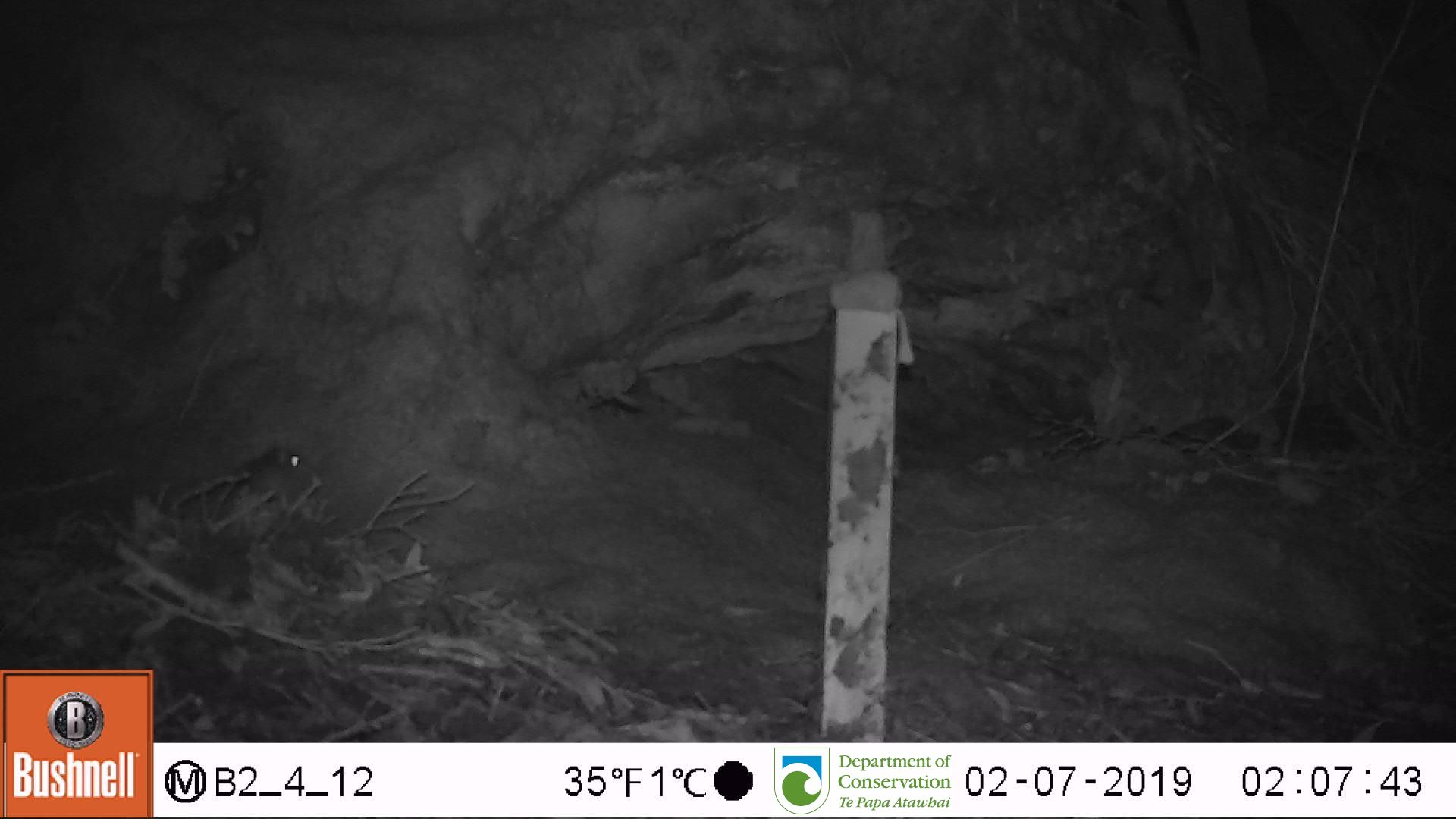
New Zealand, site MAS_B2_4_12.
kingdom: Animalia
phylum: Chordata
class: Mammalia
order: Rodentia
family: Muridae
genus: Mus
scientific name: Mus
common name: mouse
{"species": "mouse (Mus)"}